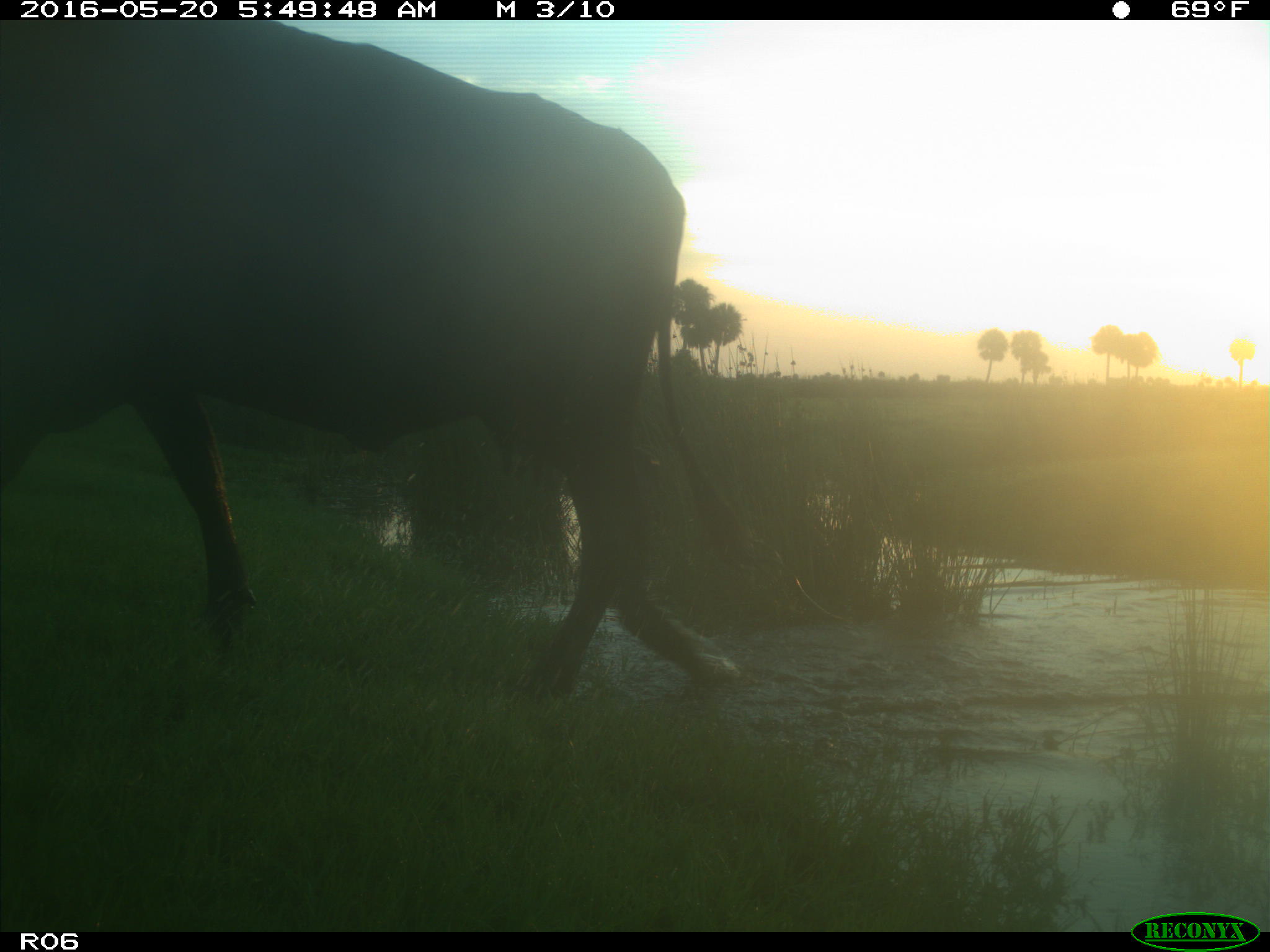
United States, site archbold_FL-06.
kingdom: Animalia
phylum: Chordata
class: Mammalia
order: Artiodactyla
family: Bovidae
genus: Bos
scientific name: Bos taurus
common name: domestic cow